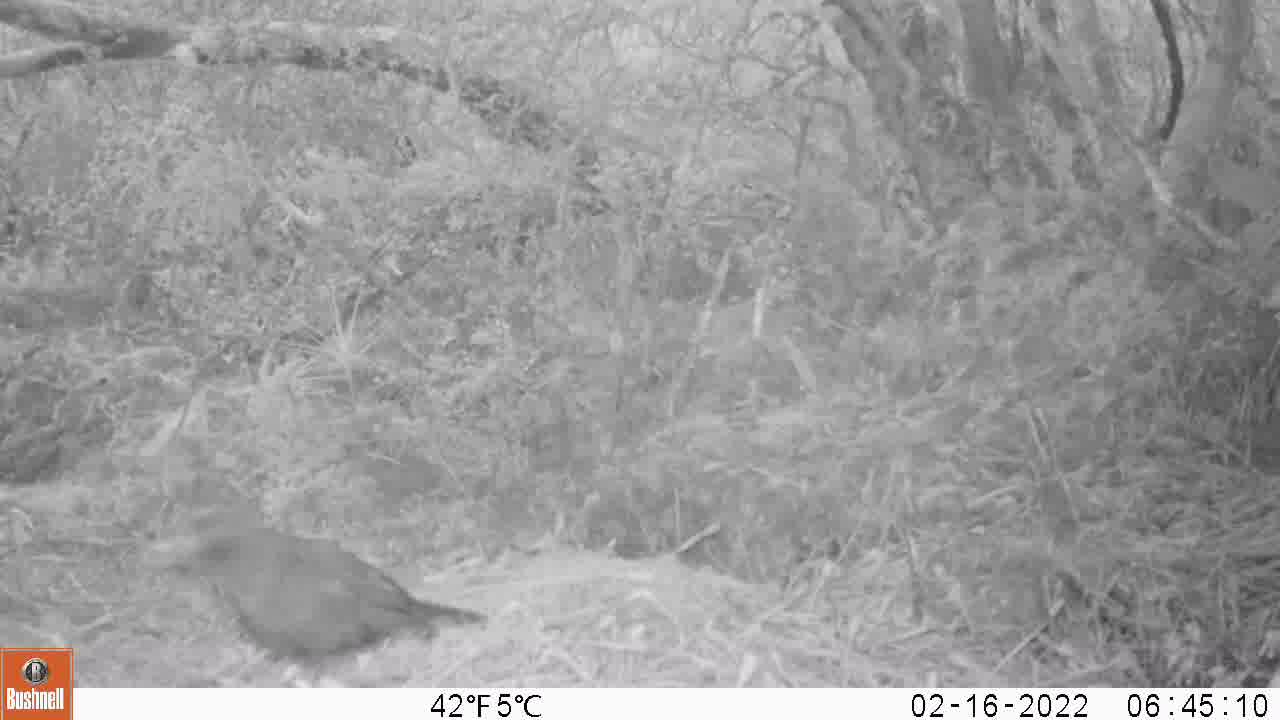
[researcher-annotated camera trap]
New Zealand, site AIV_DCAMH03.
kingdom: Animalia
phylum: Chordata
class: Aves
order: Passeriformes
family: Turdidae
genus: Turdus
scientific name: Turdus merula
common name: eurasian blackbird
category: blackbird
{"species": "blackbird (eurasian blackbird) (Turdus merula)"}